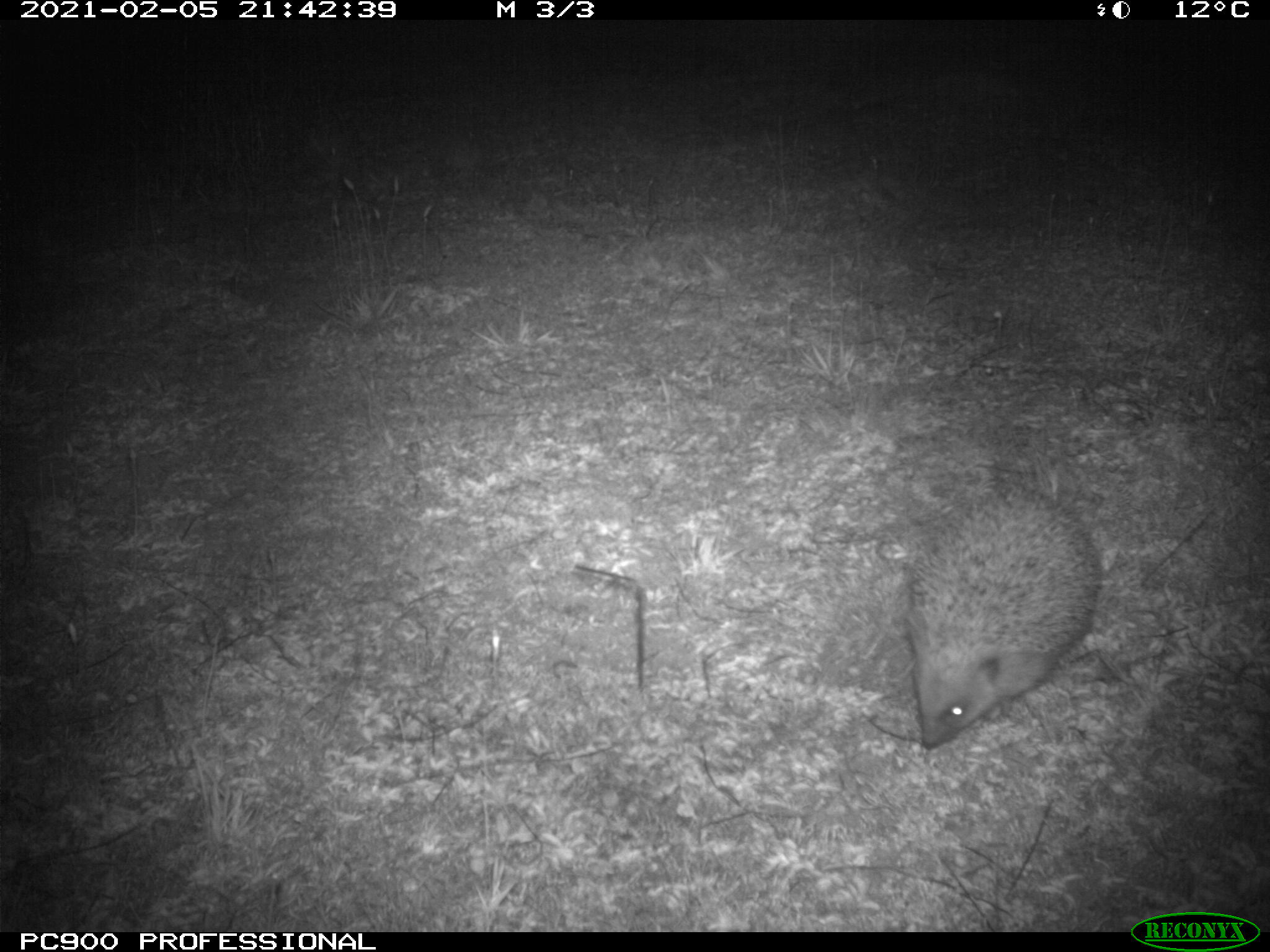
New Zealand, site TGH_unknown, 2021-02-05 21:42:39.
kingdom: Animalia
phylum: Chordata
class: Mammalia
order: Eulipotyphla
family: Erinaceidae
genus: Erinaceus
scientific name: Erinaceus europaeus europaeus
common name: european hedgehog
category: hedgehog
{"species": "hedgehog (european hedgehog) (Erinaceus europaeus europaeus)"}